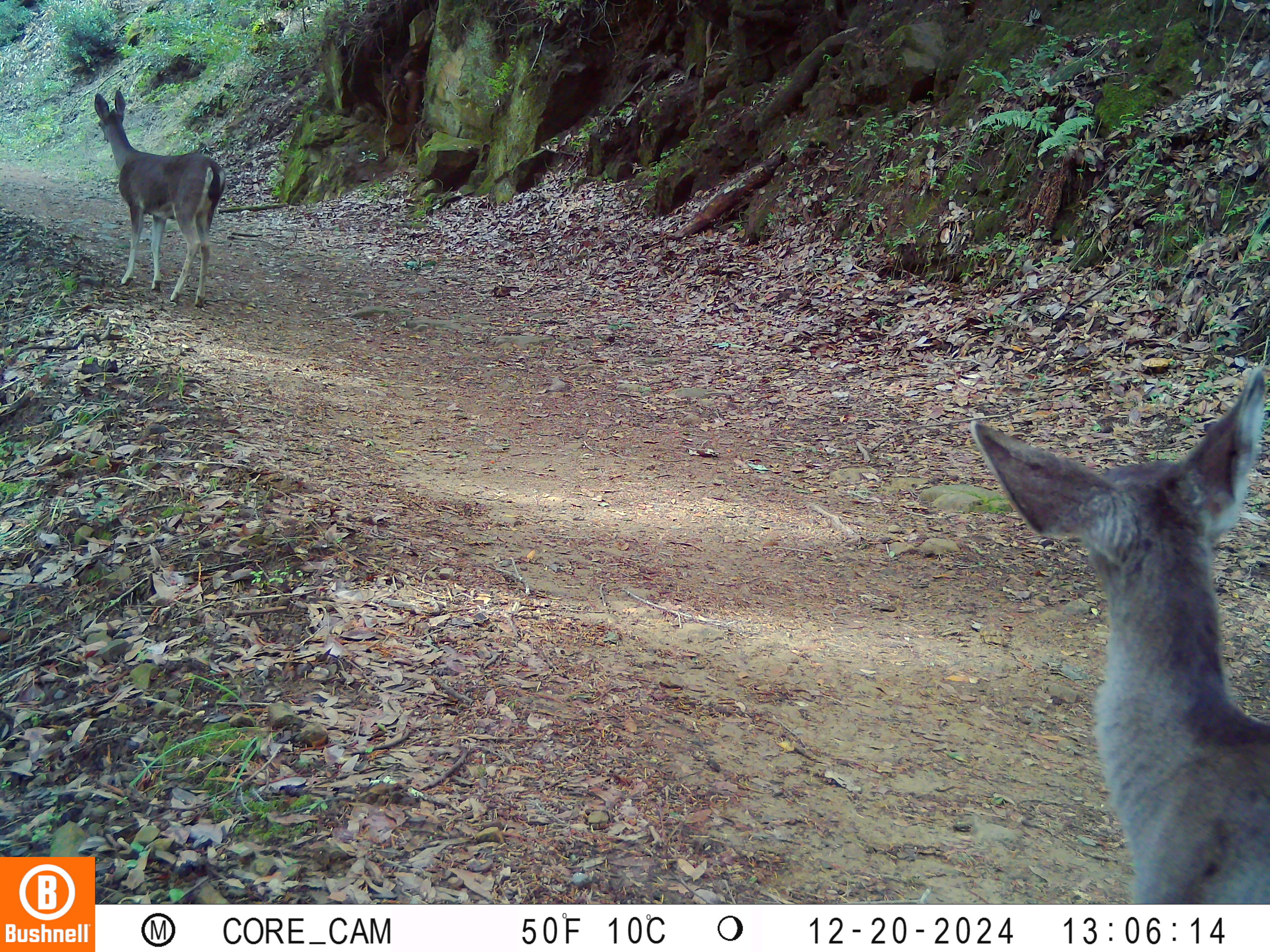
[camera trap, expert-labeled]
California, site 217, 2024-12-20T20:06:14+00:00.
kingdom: Animalia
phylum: Chordata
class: Mammalia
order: Artiodactyla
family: Cervidae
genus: Odocoileus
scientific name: Odocoileus hemionus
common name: mule deer